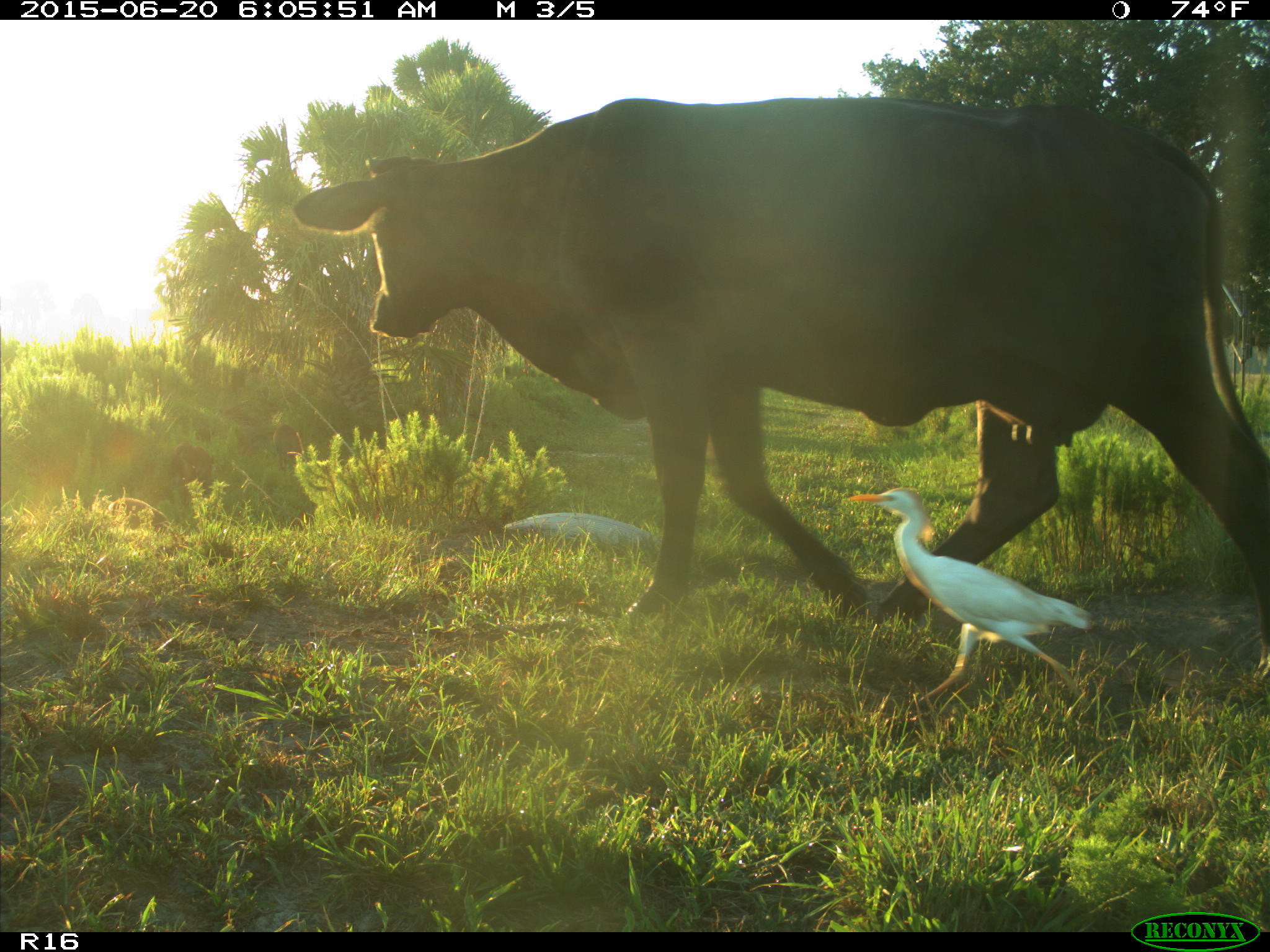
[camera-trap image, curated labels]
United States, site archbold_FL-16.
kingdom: Animalia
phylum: Chordata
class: Mammalia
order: Artiodactyla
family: Suidae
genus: Sus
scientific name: Sus scrofa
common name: wild boar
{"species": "Sus scrofa (wild boar)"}